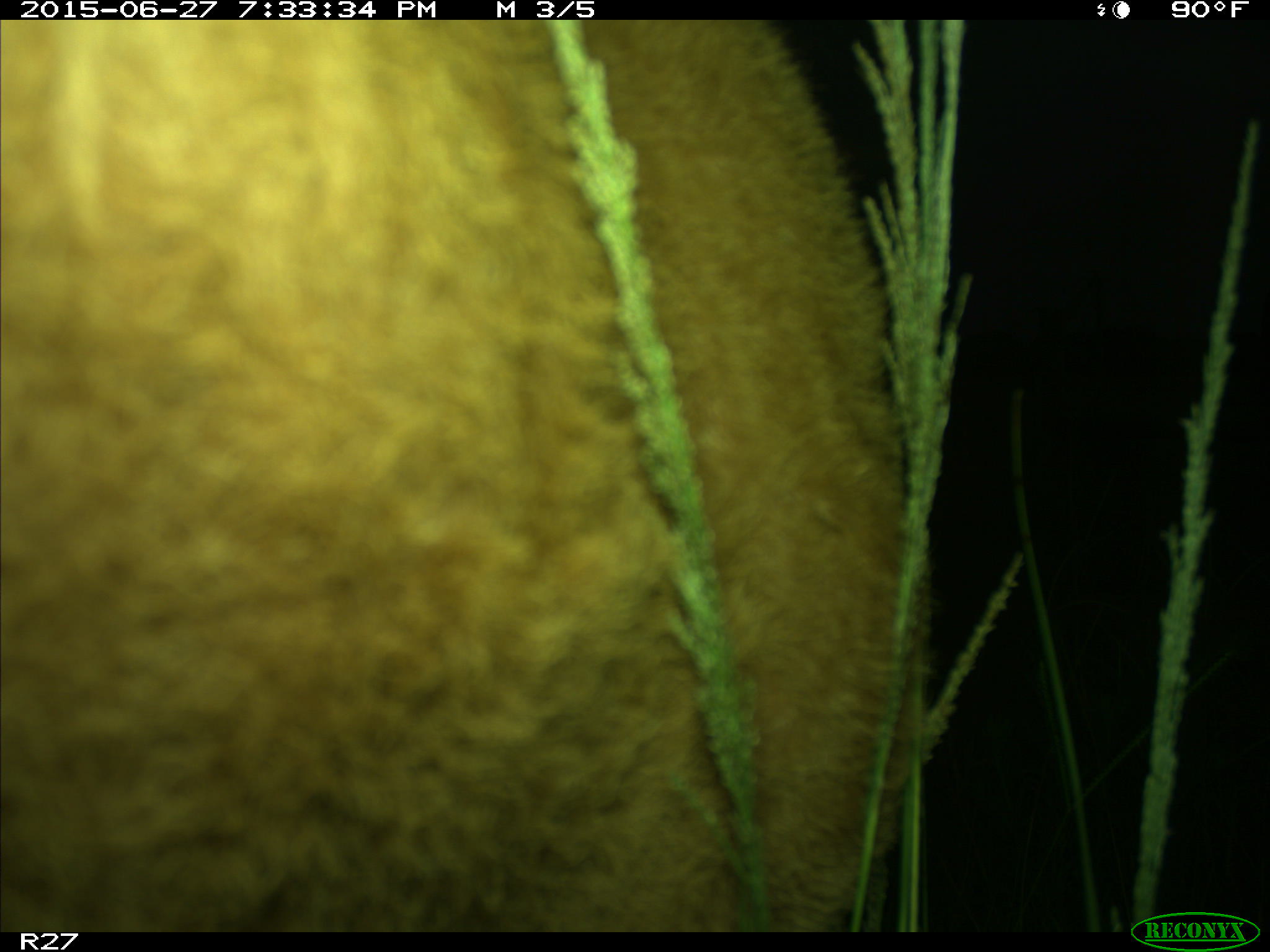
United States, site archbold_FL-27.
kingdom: Animalia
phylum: Chordata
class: Mammalia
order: Artiodactyla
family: Bovidae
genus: Bos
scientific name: Bos taurus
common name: domestic cow